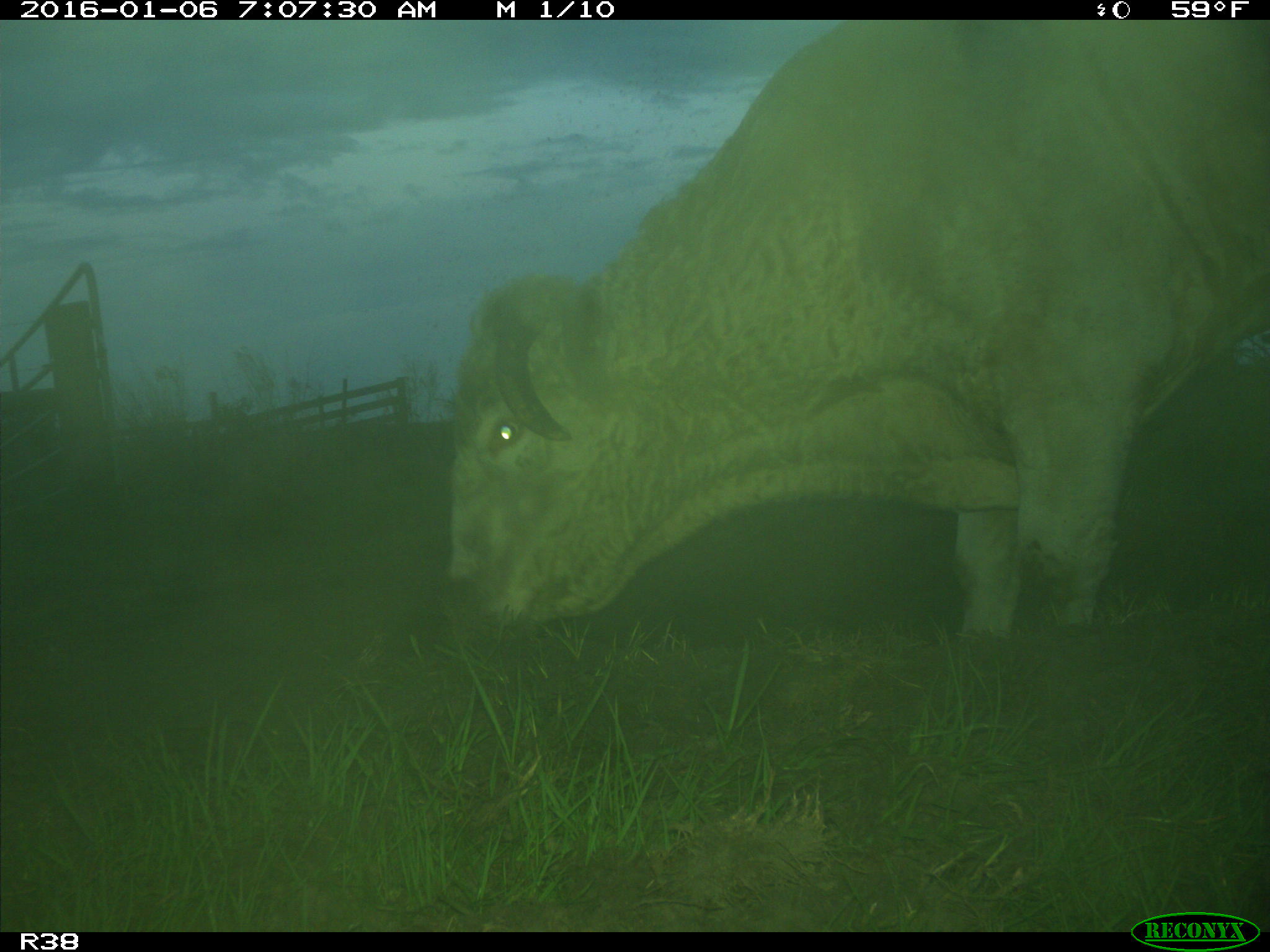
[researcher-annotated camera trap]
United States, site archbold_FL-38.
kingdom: Animalia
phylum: Chordata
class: Mammalia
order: Artiodactyla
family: Bovidae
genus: Bos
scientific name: Bos taurus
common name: domestic cow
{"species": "Bos taurus (domestic cow)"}